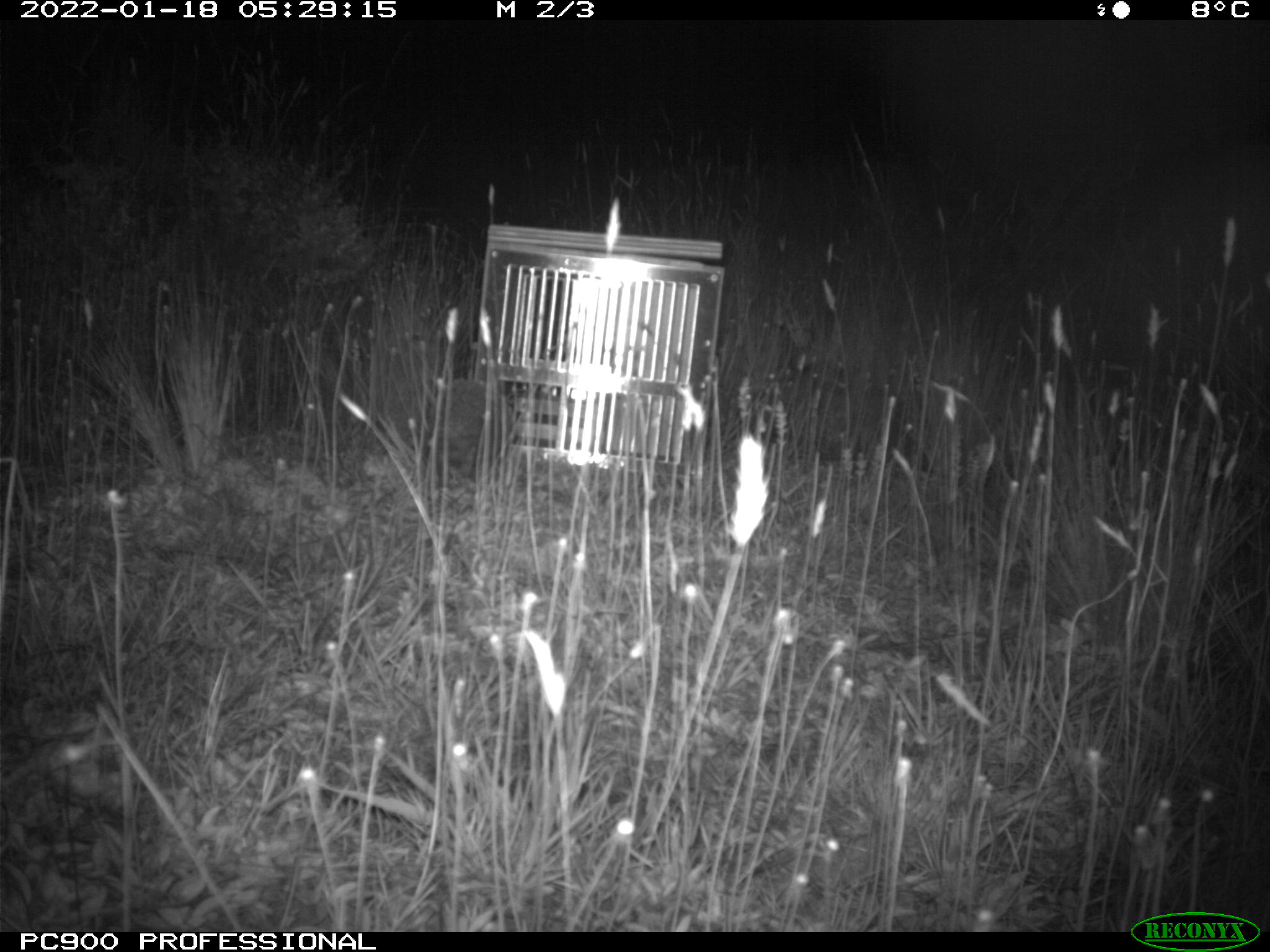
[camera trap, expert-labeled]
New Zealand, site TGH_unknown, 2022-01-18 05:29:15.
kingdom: Animalia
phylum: Chordata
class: Mammalia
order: Eulipotyphla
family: Erinaceidae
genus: Erinaceus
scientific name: Erinaceus europaeus europaeus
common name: european hedgehog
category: hedgehog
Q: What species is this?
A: Hedgehog (european hedgehog) (Erinaceus europaeus europaeus).